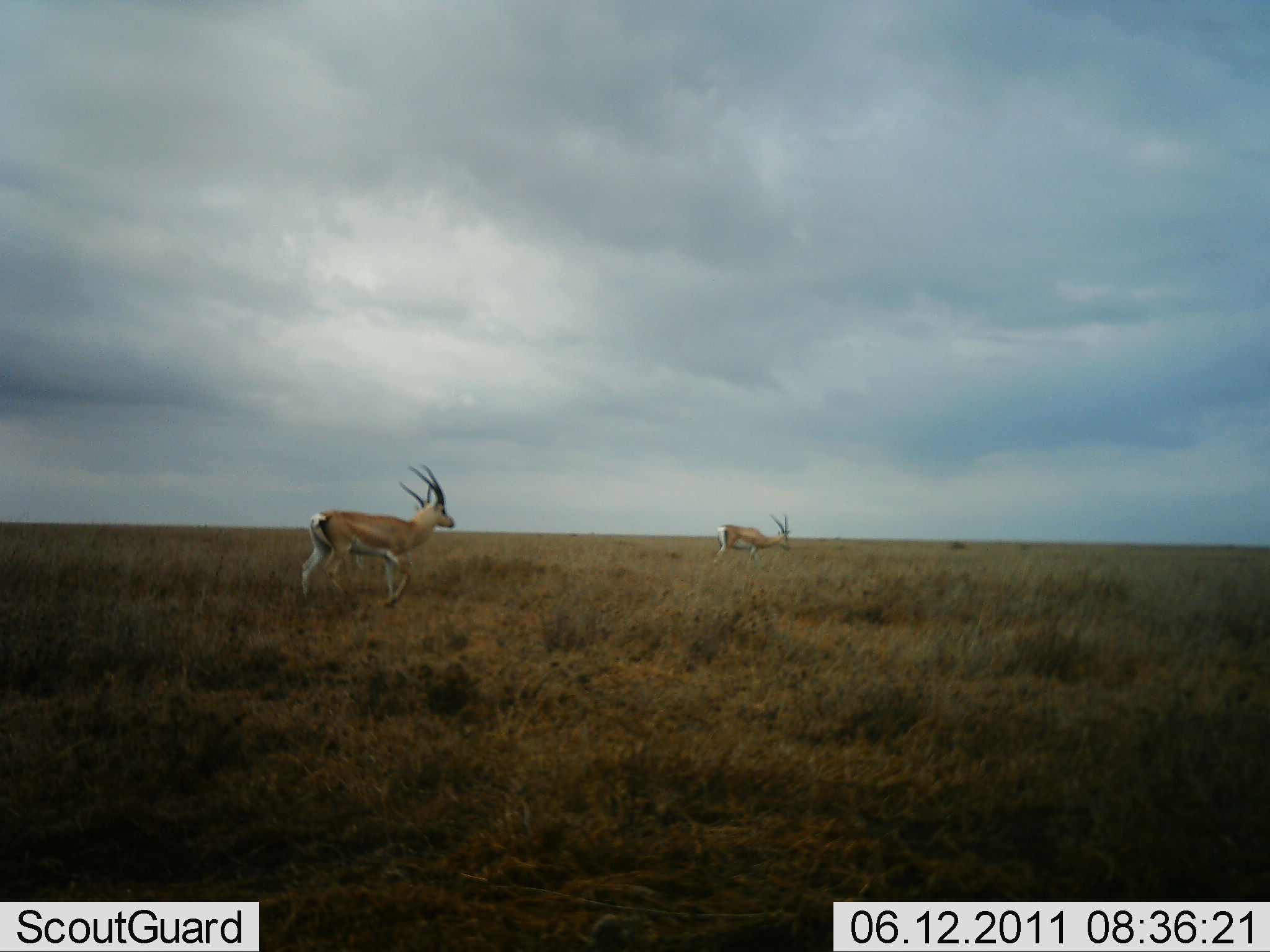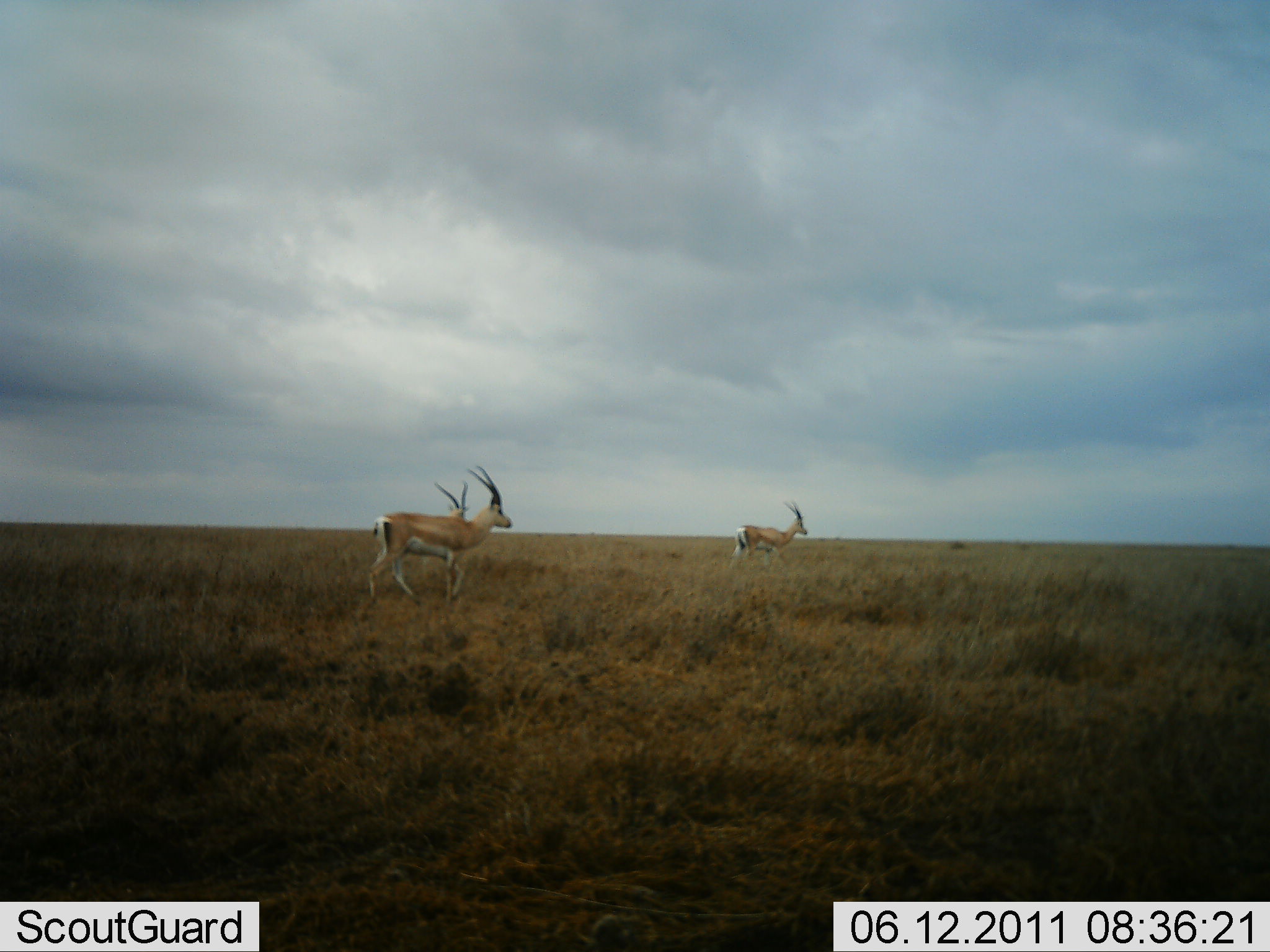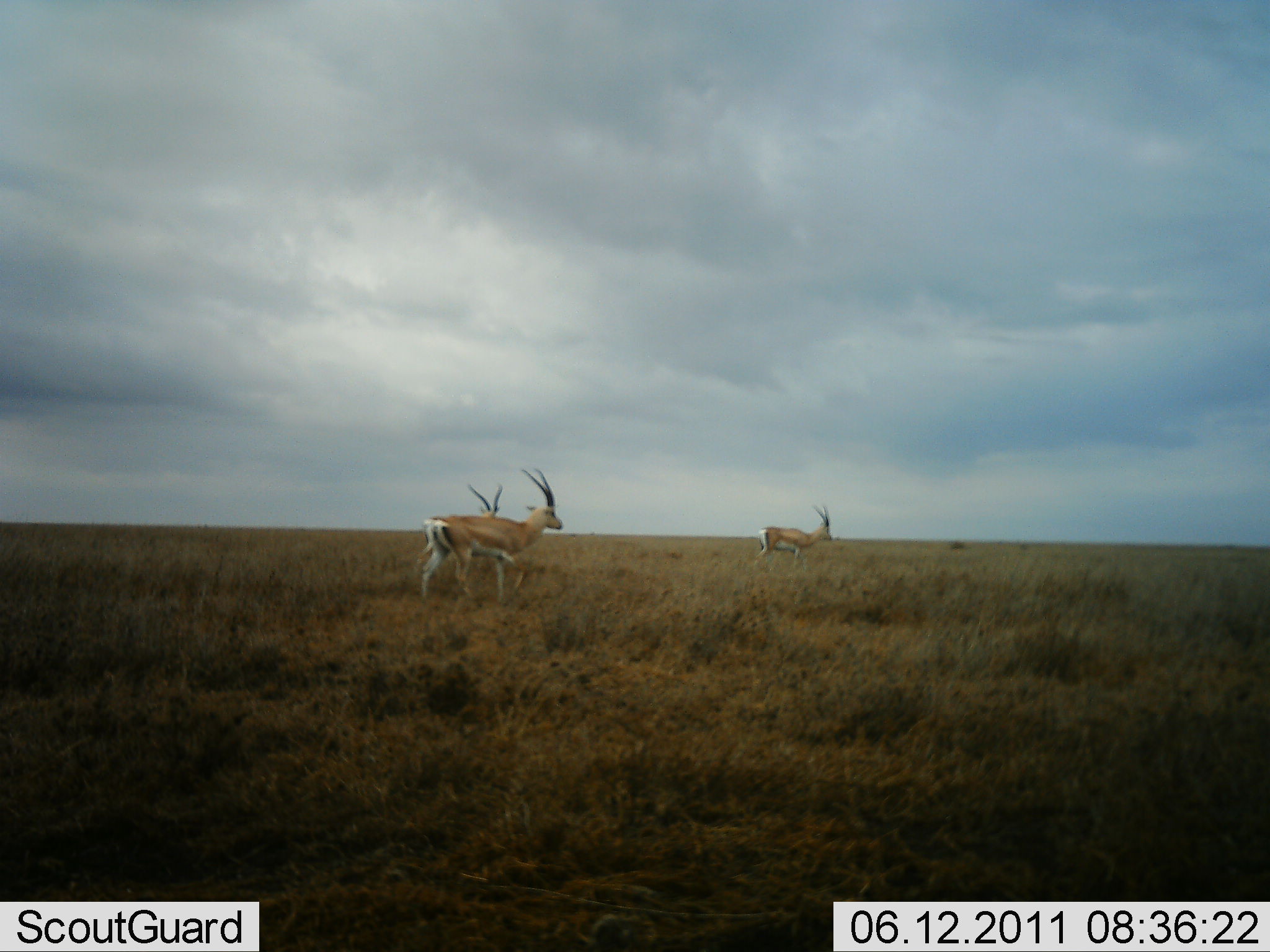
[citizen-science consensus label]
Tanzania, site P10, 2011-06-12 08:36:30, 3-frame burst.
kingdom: Animalia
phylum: Chordata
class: Mammalia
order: Artiodactyla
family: Bovidae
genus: Nanger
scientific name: Nanger granti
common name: grant's gazelle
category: gazellegrants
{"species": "gazellegrants (grant's gazelle) (Nanger granti)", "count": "3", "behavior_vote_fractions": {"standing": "9%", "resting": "0%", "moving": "100%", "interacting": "0%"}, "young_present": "0%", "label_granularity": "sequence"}